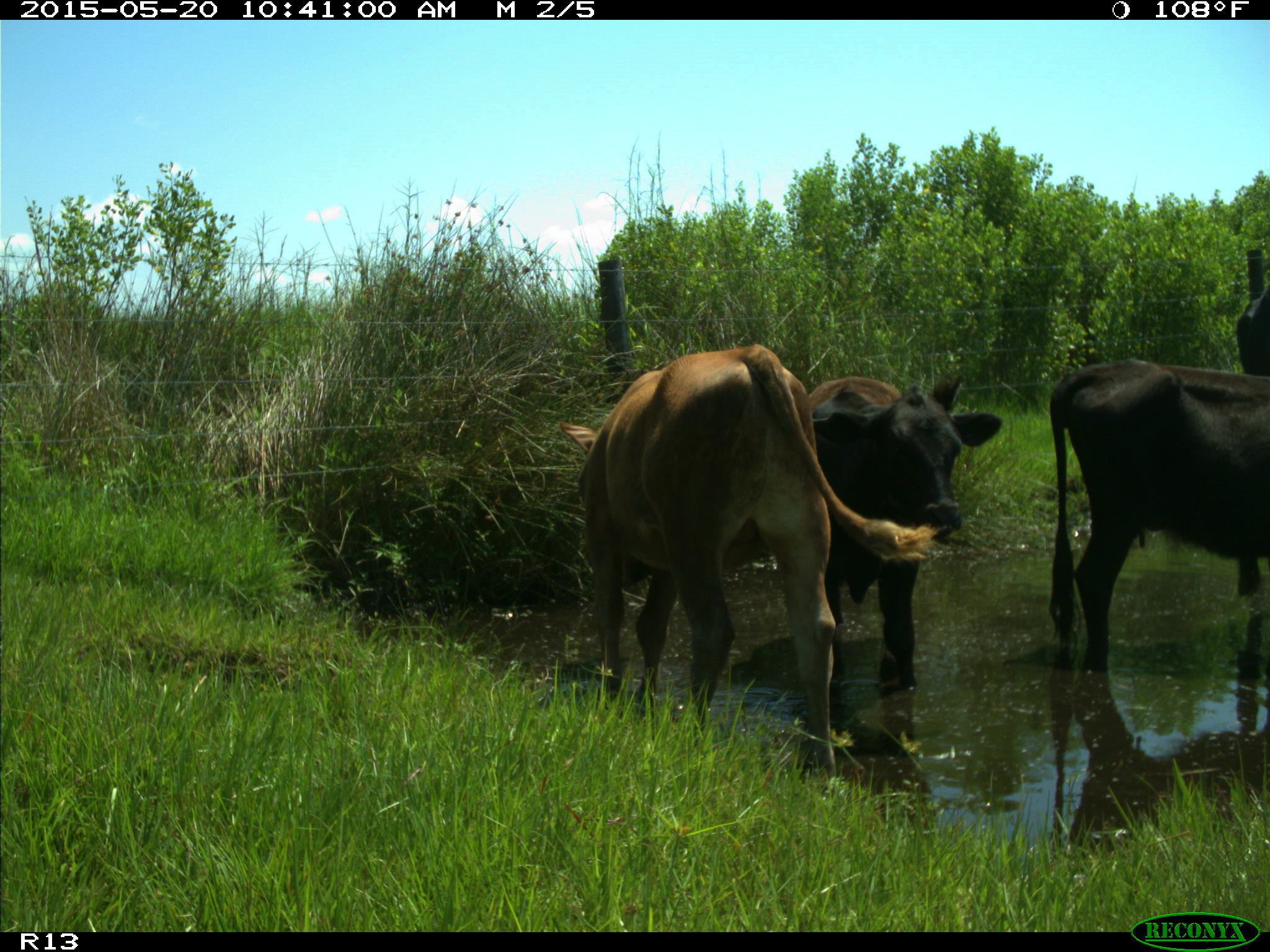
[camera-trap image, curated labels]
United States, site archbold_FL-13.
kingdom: Animalia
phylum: Chordata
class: Mammalia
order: Artiodactyla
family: Bovidae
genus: Bos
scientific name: Bos taurus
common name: domestic cow